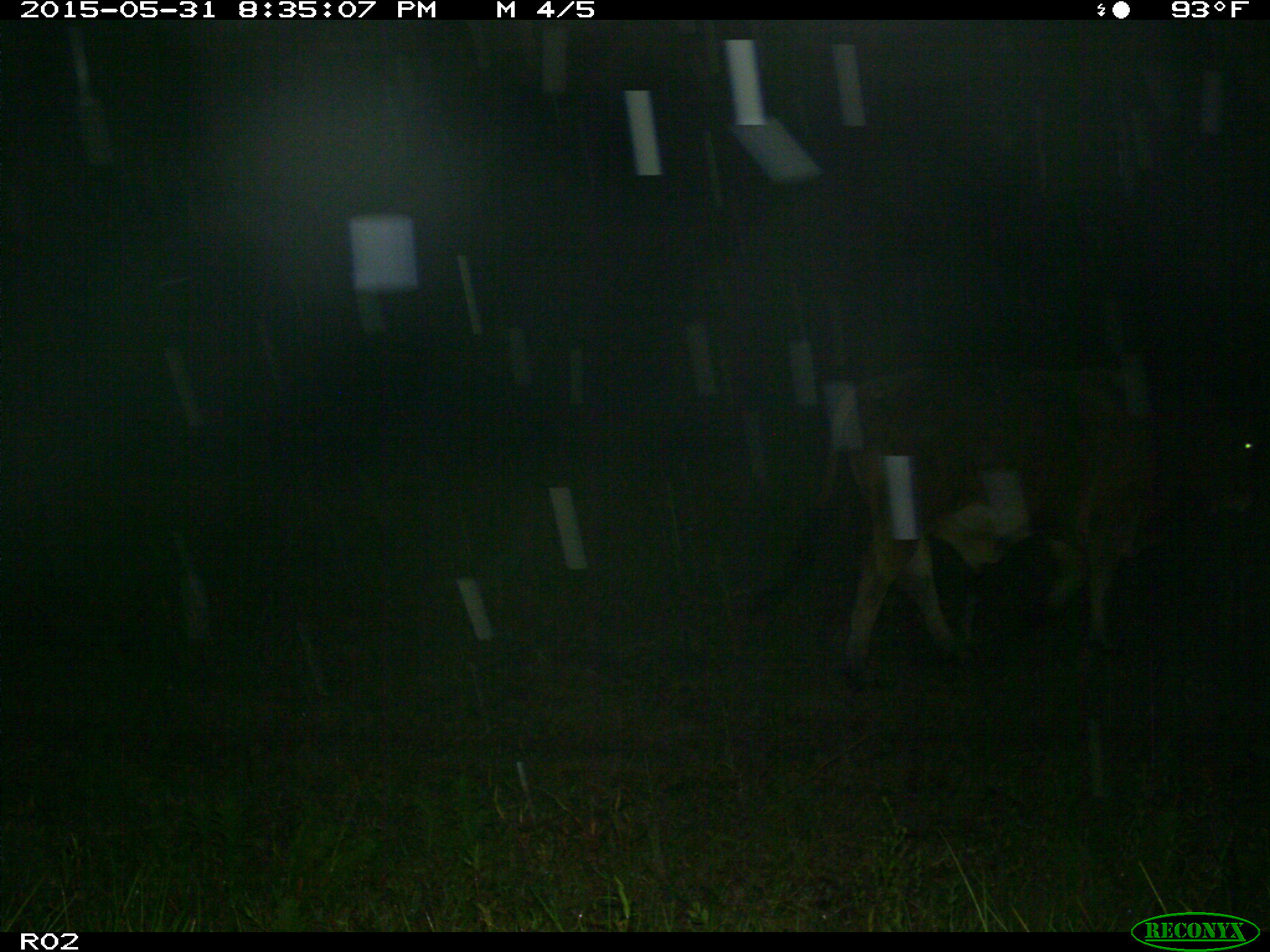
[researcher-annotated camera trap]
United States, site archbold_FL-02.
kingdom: Animalia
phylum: Chordata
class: Mammalia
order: Artiodactyla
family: Bovidae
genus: Bos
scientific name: Bos taurus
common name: domestic cow